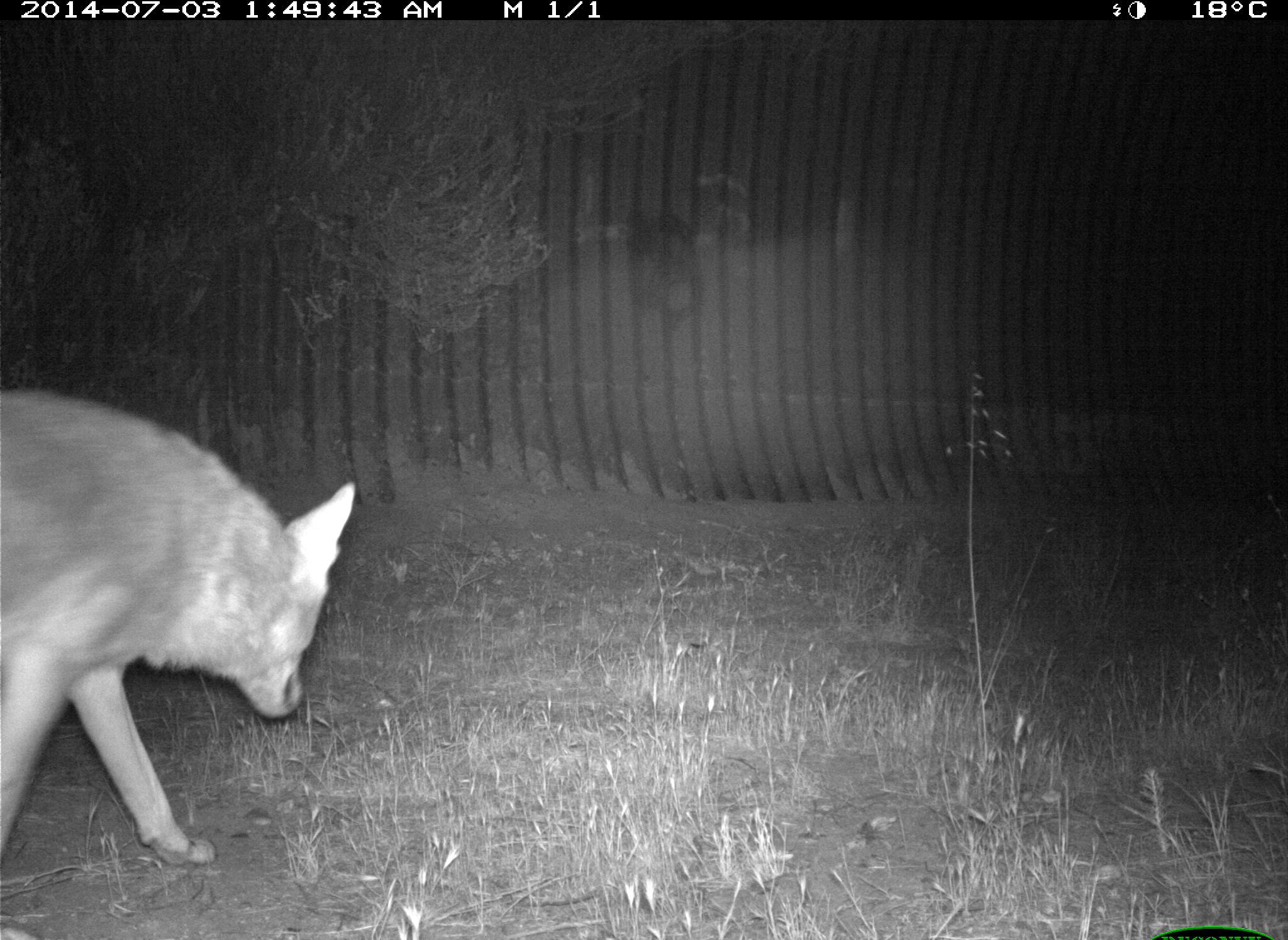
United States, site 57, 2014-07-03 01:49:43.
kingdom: Animalia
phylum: Chordata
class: Mammalia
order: Carnivora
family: Canidae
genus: Canis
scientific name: Canis latrans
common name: coyote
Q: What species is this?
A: Coyote (Canis latrans).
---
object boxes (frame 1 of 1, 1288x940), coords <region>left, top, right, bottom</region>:
coyote: <region>0, 378, 360, 905</region>